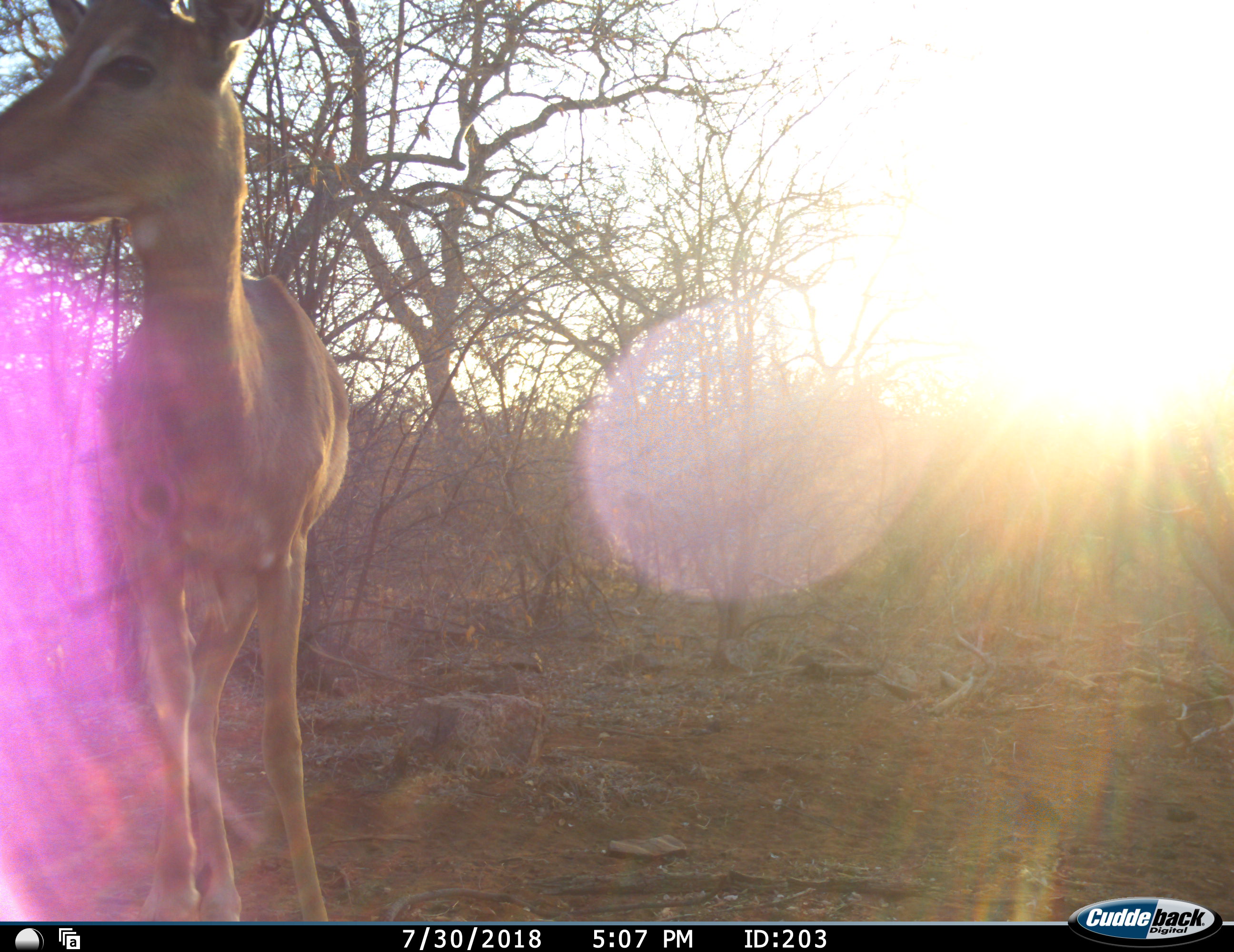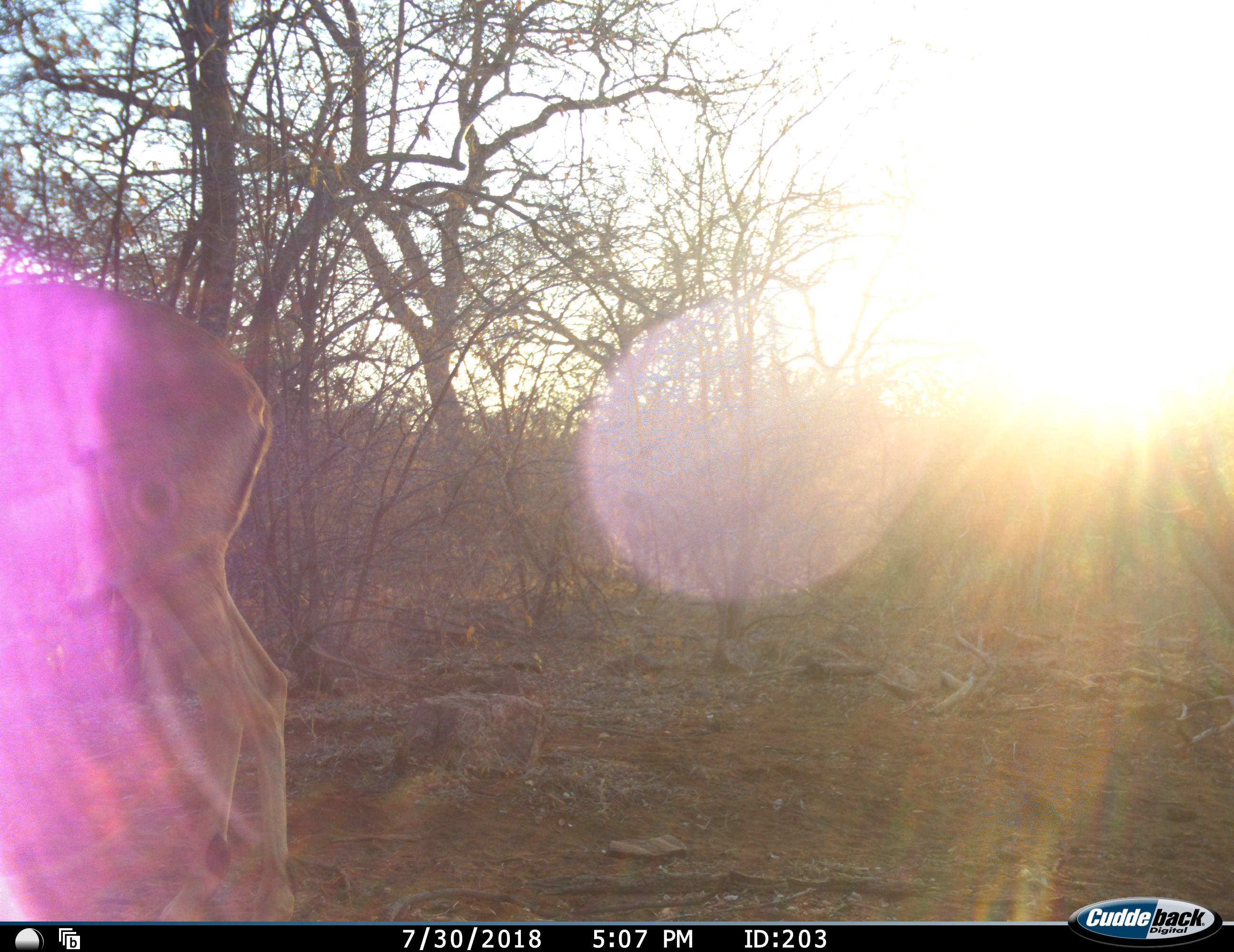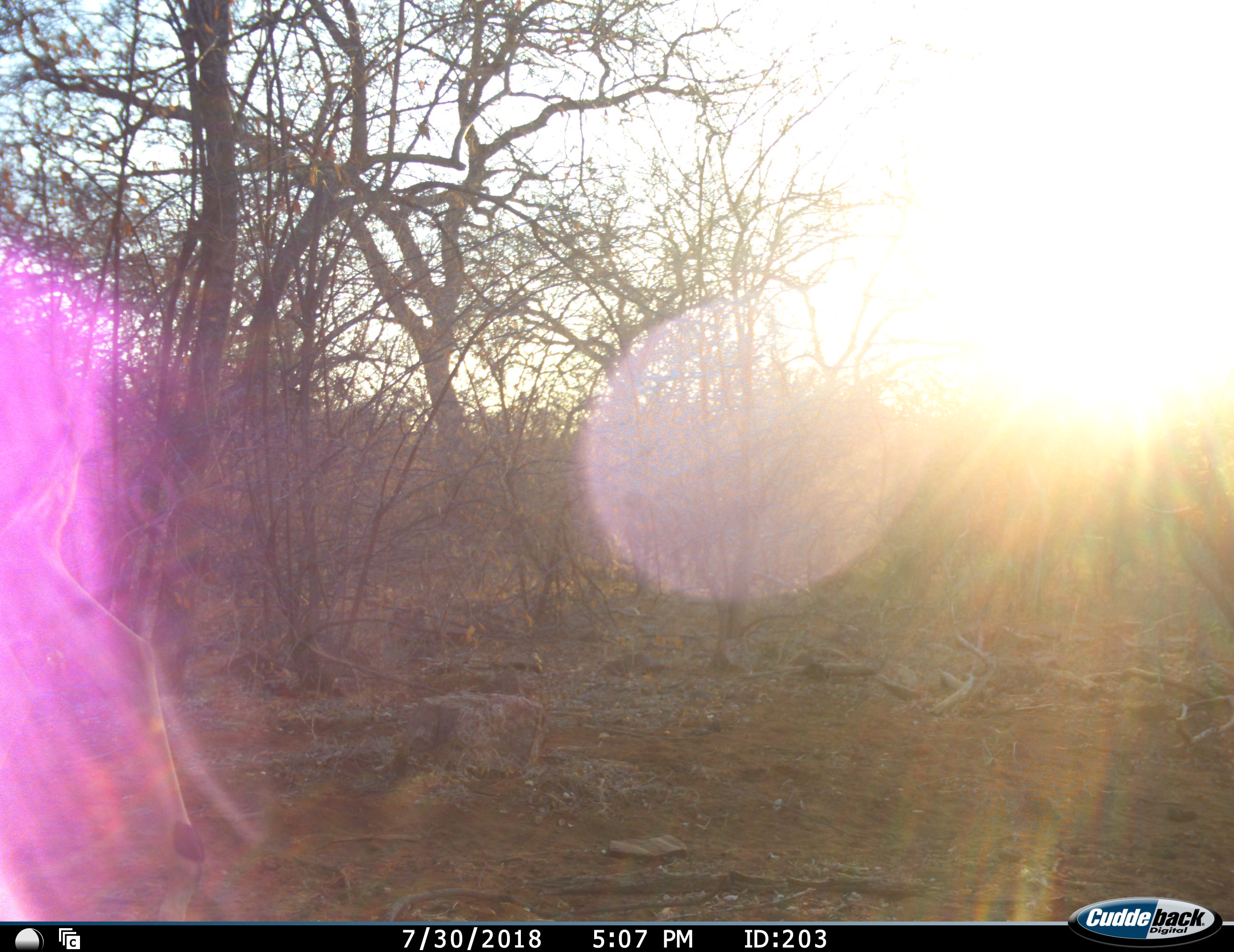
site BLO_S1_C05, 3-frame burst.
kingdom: Animalia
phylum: Chordata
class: Mammalia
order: Artiodactyla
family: Bovidae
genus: Aepyceros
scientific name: Aepyceros melampus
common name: impala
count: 1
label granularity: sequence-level